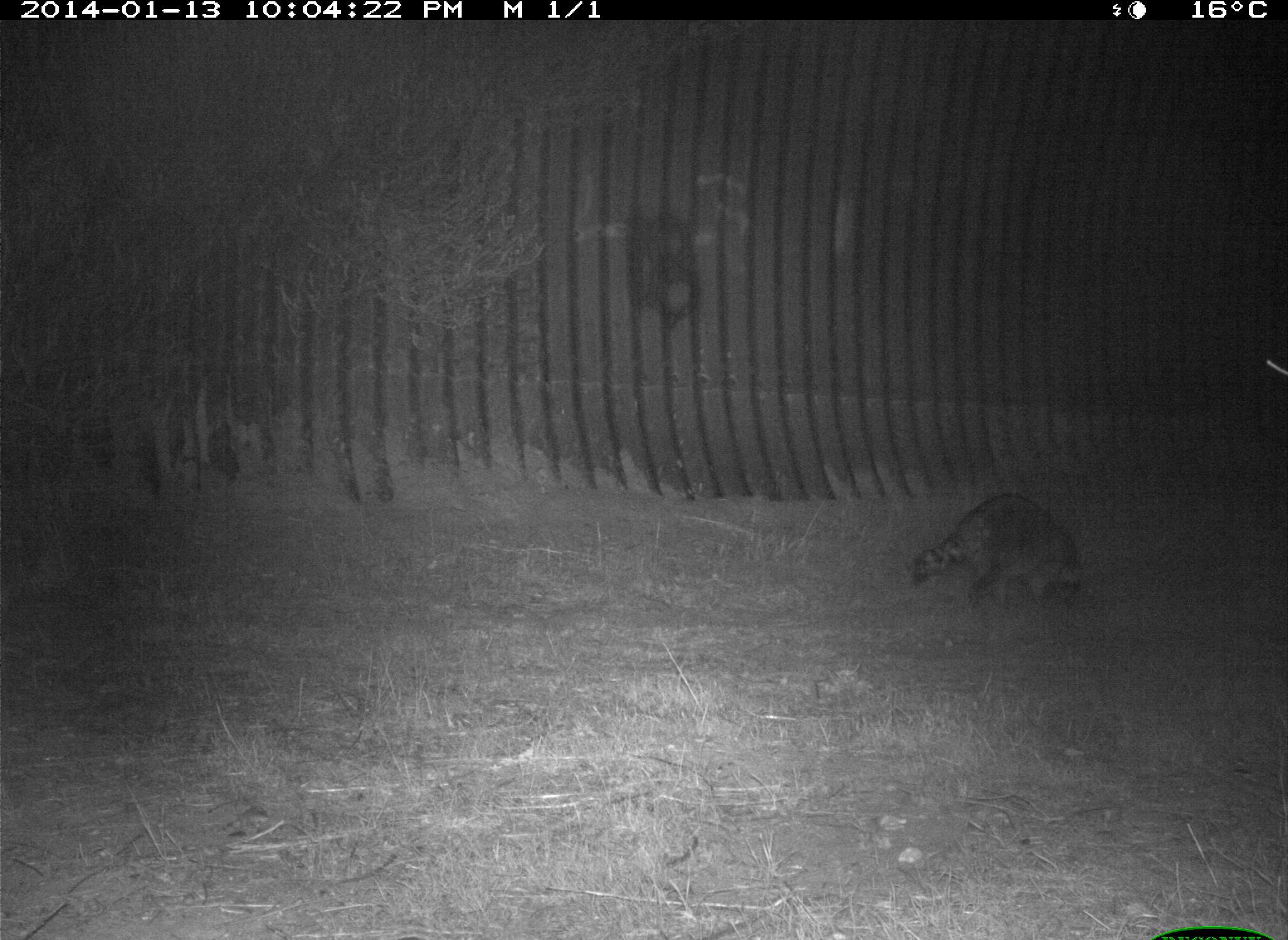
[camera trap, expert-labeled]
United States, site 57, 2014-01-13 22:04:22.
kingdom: Animalia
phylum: Chordata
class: Mammalia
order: Carnivora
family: Procyonidae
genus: Procyon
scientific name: Procyon lotor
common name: raccoon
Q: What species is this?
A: Raccoon (Procyon lotor).